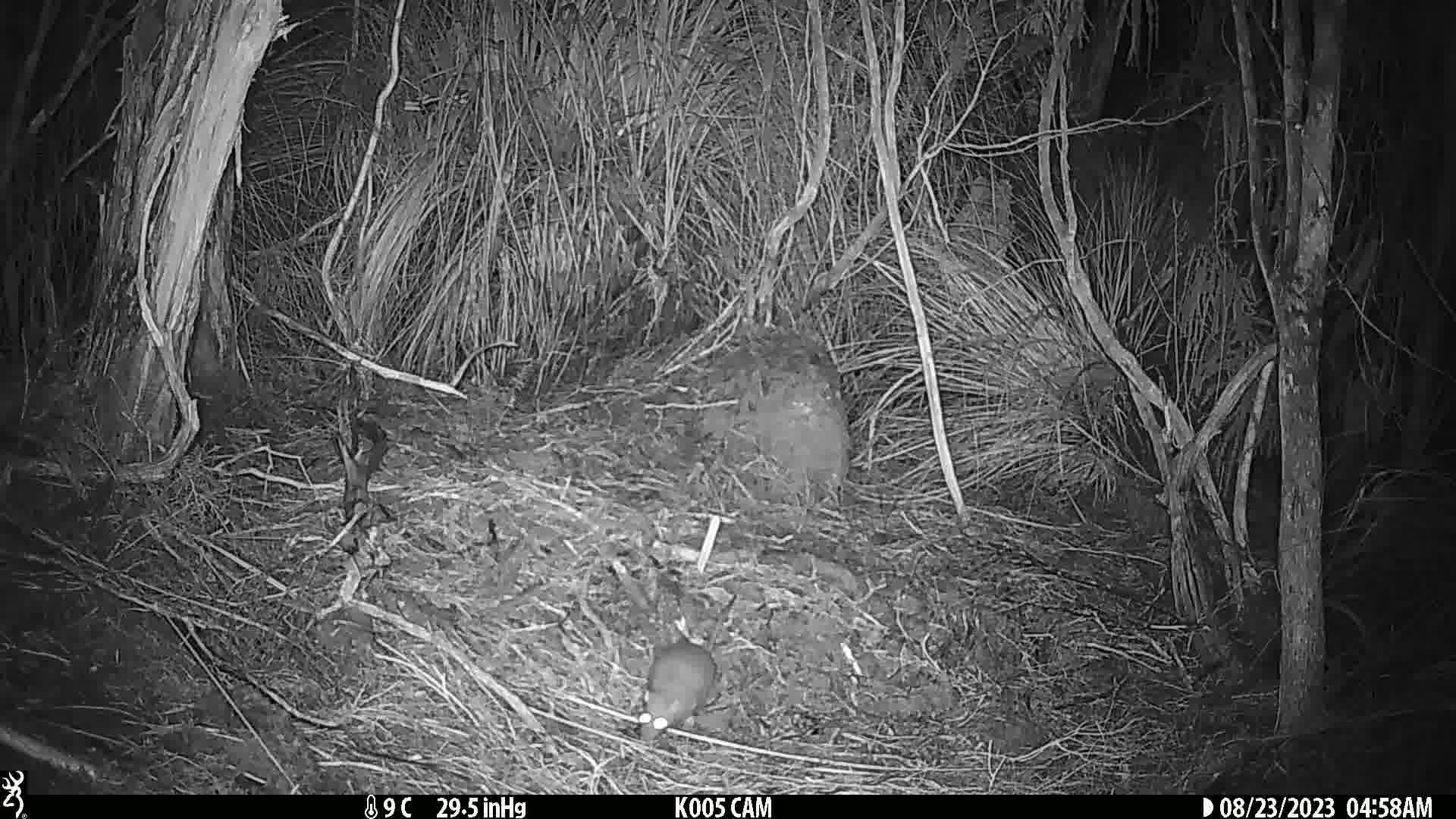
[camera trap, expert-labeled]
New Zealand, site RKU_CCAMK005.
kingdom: Animalia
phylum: Chordata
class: Mammalia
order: Rodentia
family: Muridae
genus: Rattus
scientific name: Rattus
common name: rat